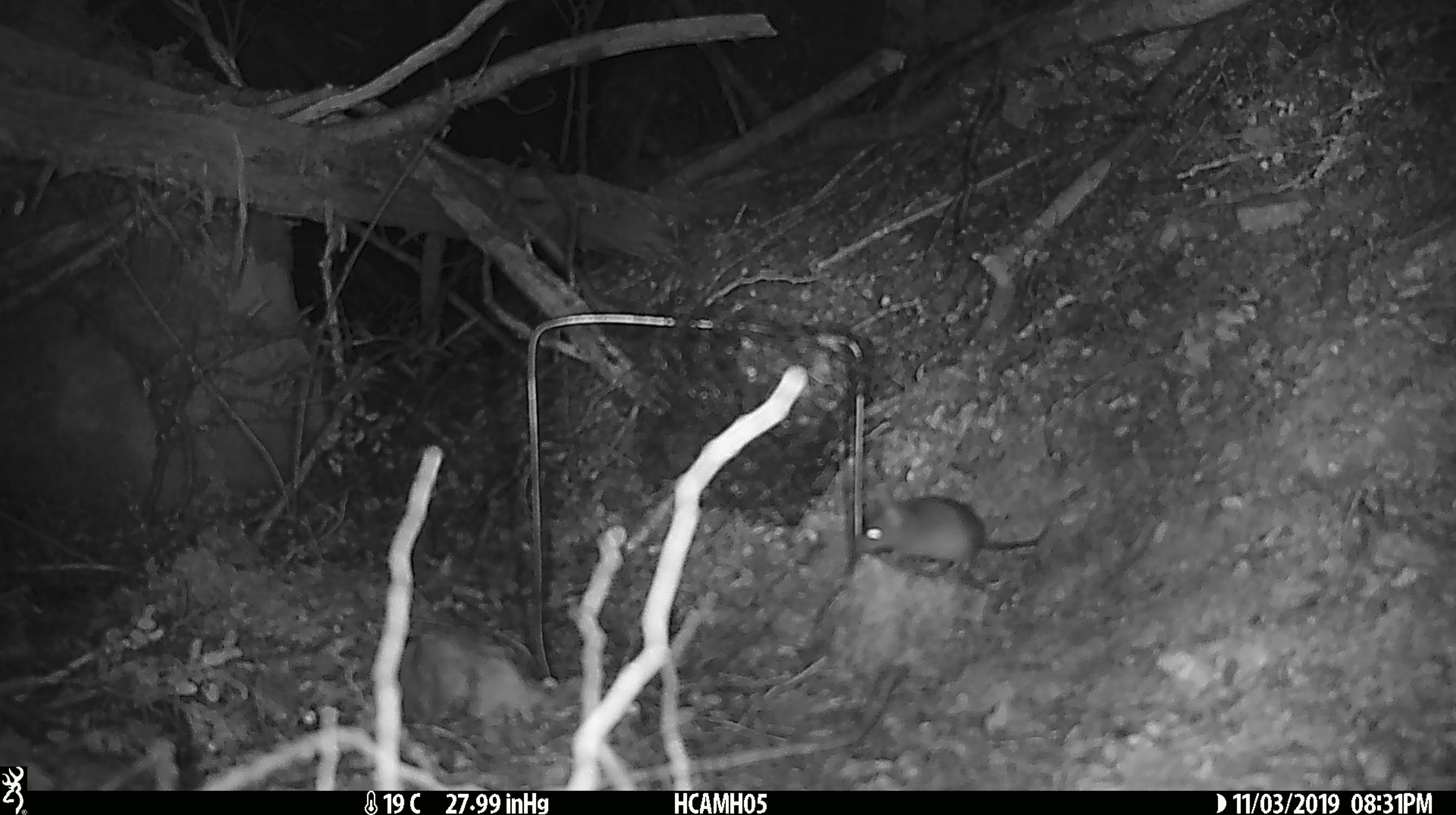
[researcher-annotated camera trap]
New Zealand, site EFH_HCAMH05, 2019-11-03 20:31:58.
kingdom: Animalia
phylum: Chordata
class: Mammalia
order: Rodentia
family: Muridae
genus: Mus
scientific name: Mus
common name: mouse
Mouse (Mus).